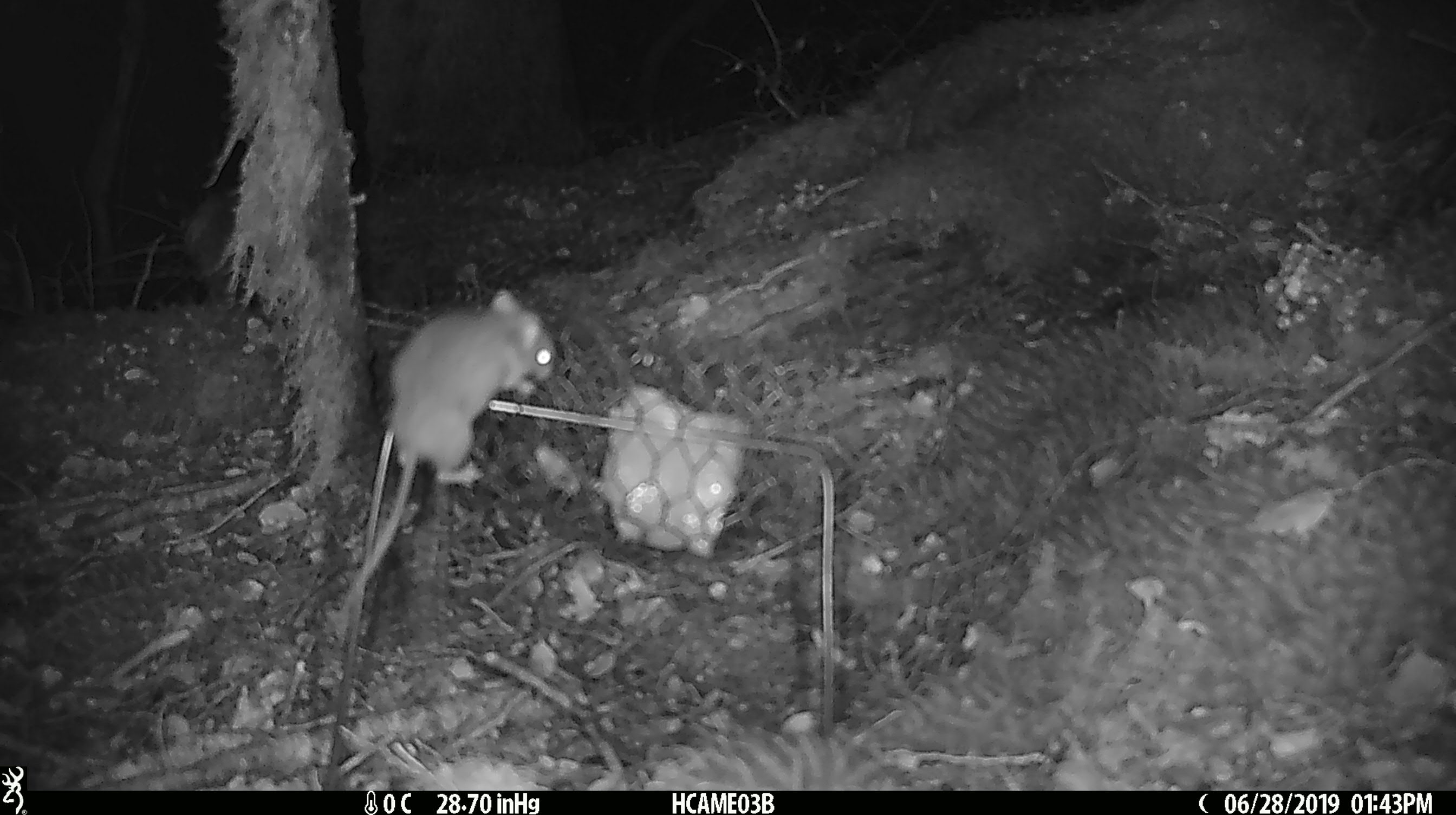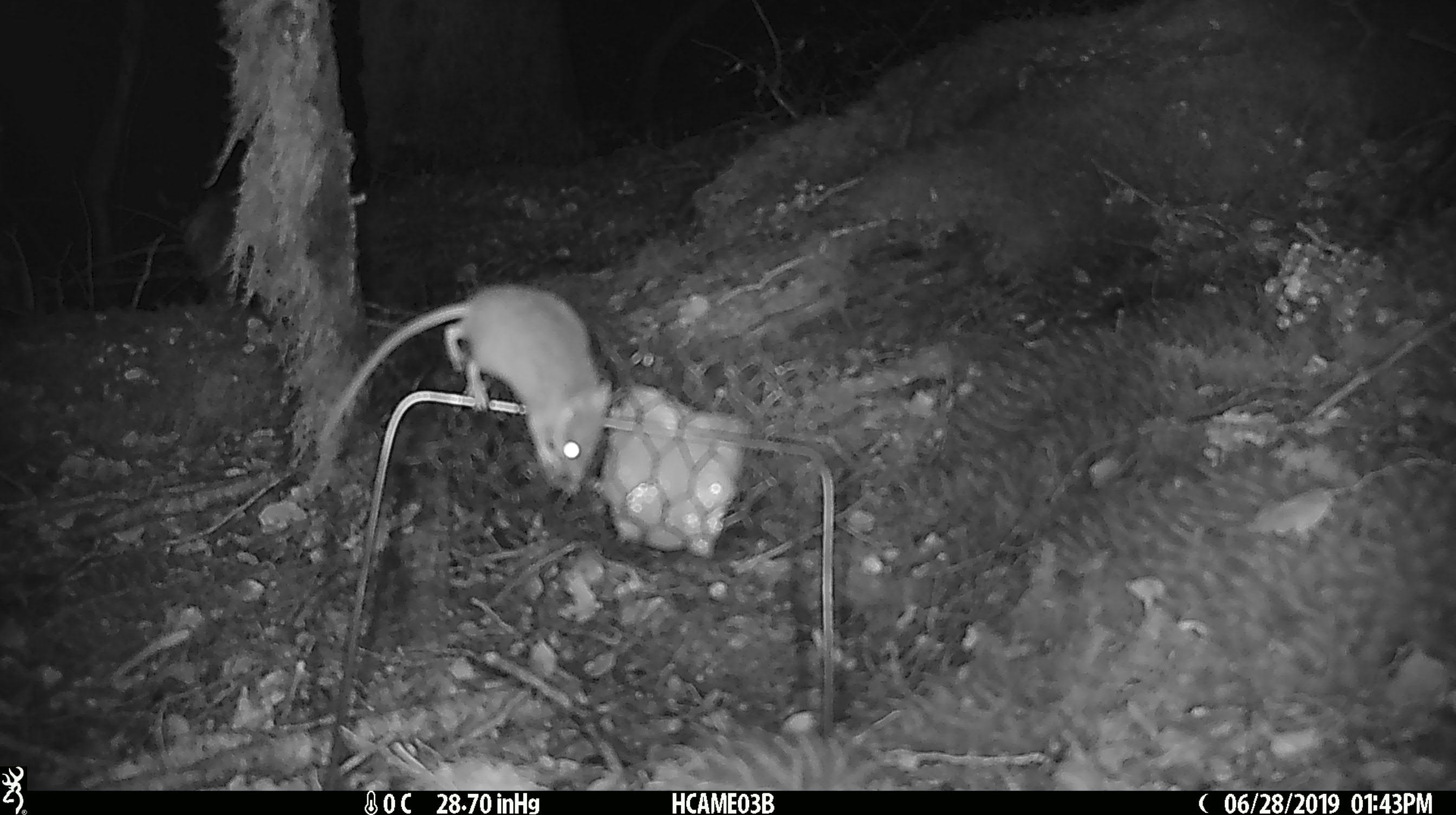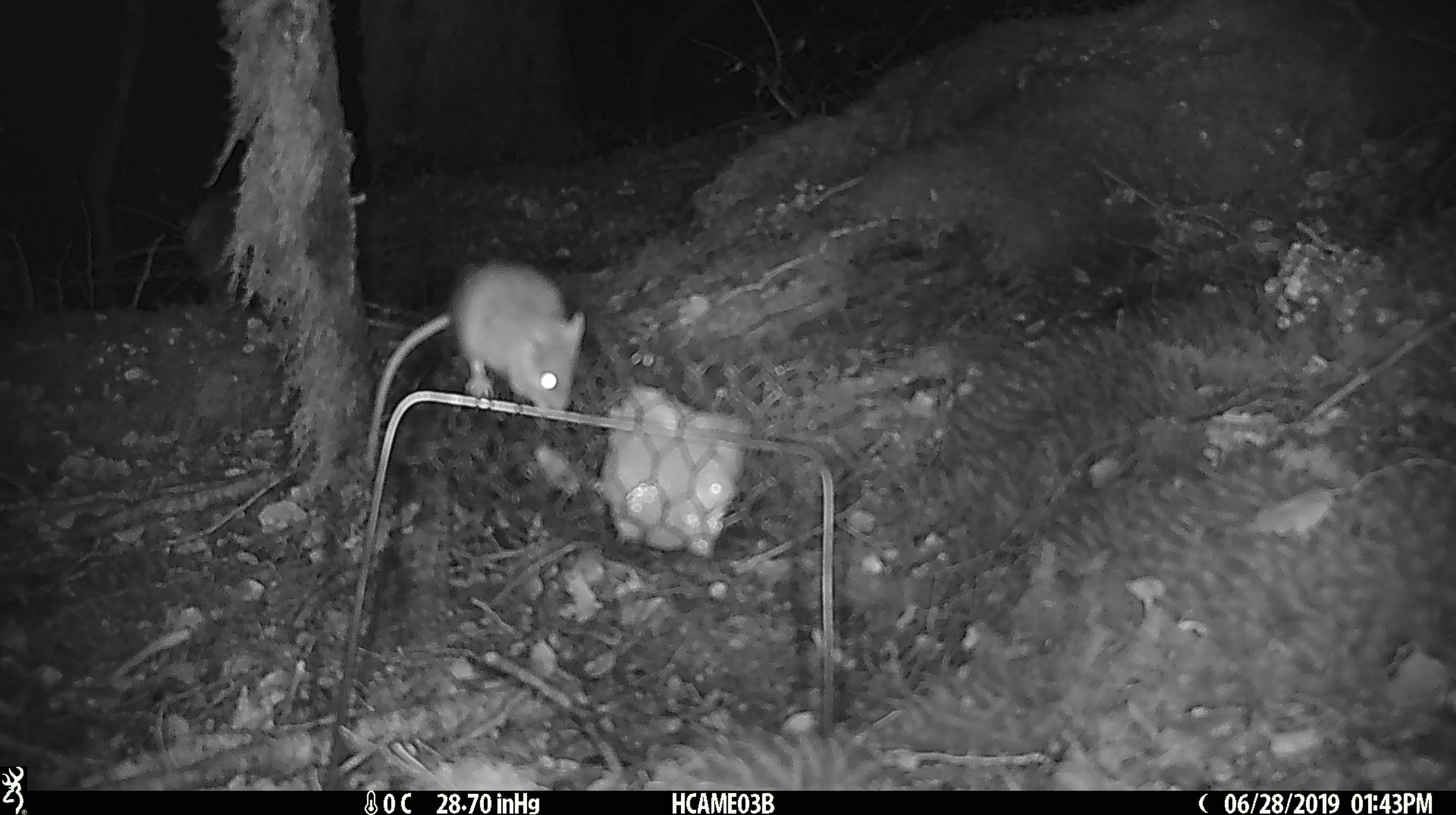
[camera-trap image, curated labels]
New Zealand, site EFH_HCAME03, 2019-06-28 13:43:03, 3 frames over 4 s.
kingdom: Animalia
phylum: Chordata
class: Mammalia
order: Rodentia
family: Muridae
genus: Mus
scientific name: Mus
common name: mouse